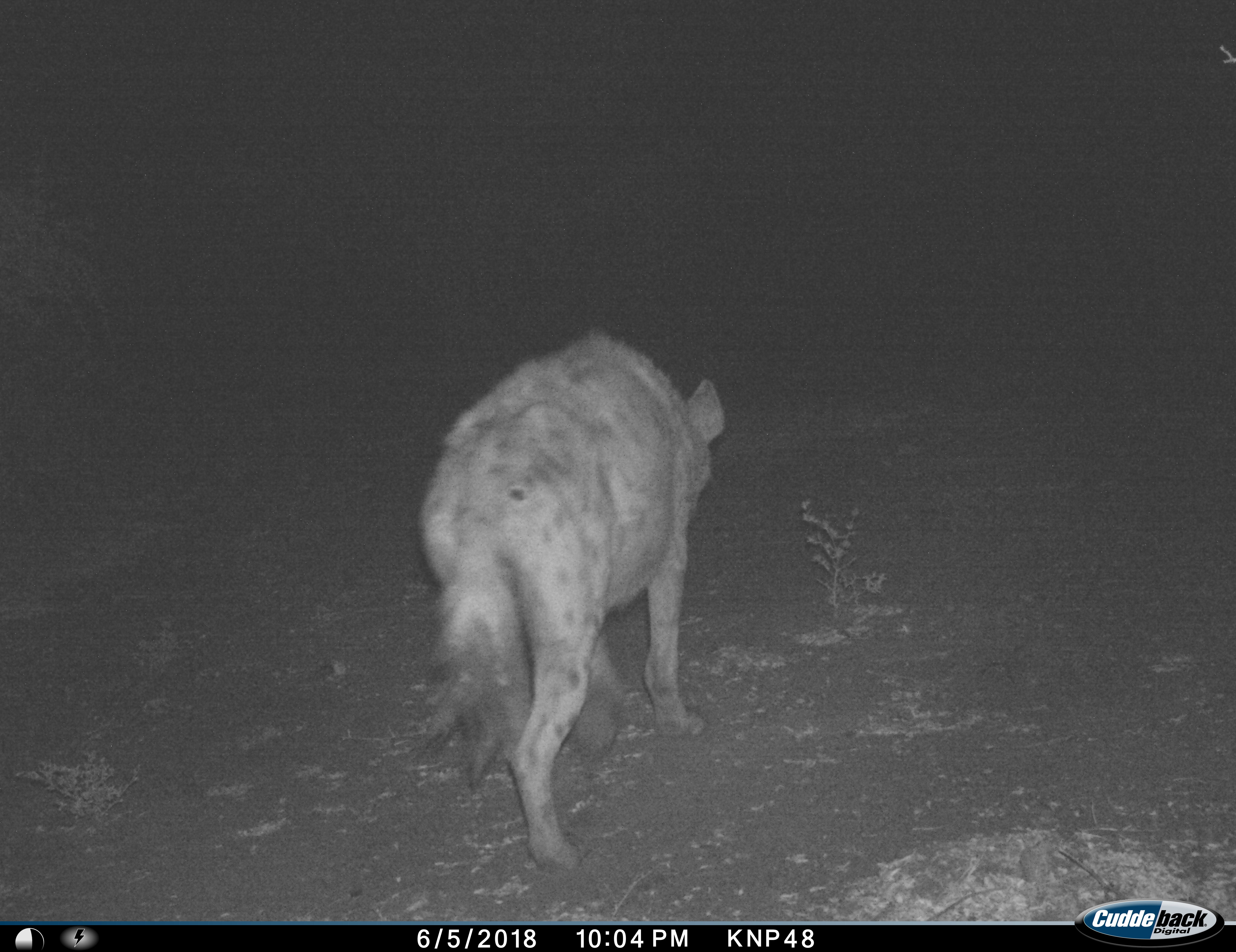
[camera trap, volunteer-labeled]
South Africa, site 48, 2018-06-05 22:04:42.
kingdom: Animalia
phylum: Chordata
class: Mammalia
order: Carnivora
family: Hyaenidae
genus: Crocuta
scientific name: Crocuta crocuta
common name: spotted hyena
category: hyenaspotted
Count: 1.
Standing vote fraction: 10%.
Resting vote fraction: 0%.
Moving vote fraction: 90%.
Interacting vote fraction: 0%.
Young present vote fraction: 0%.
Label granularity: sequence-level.